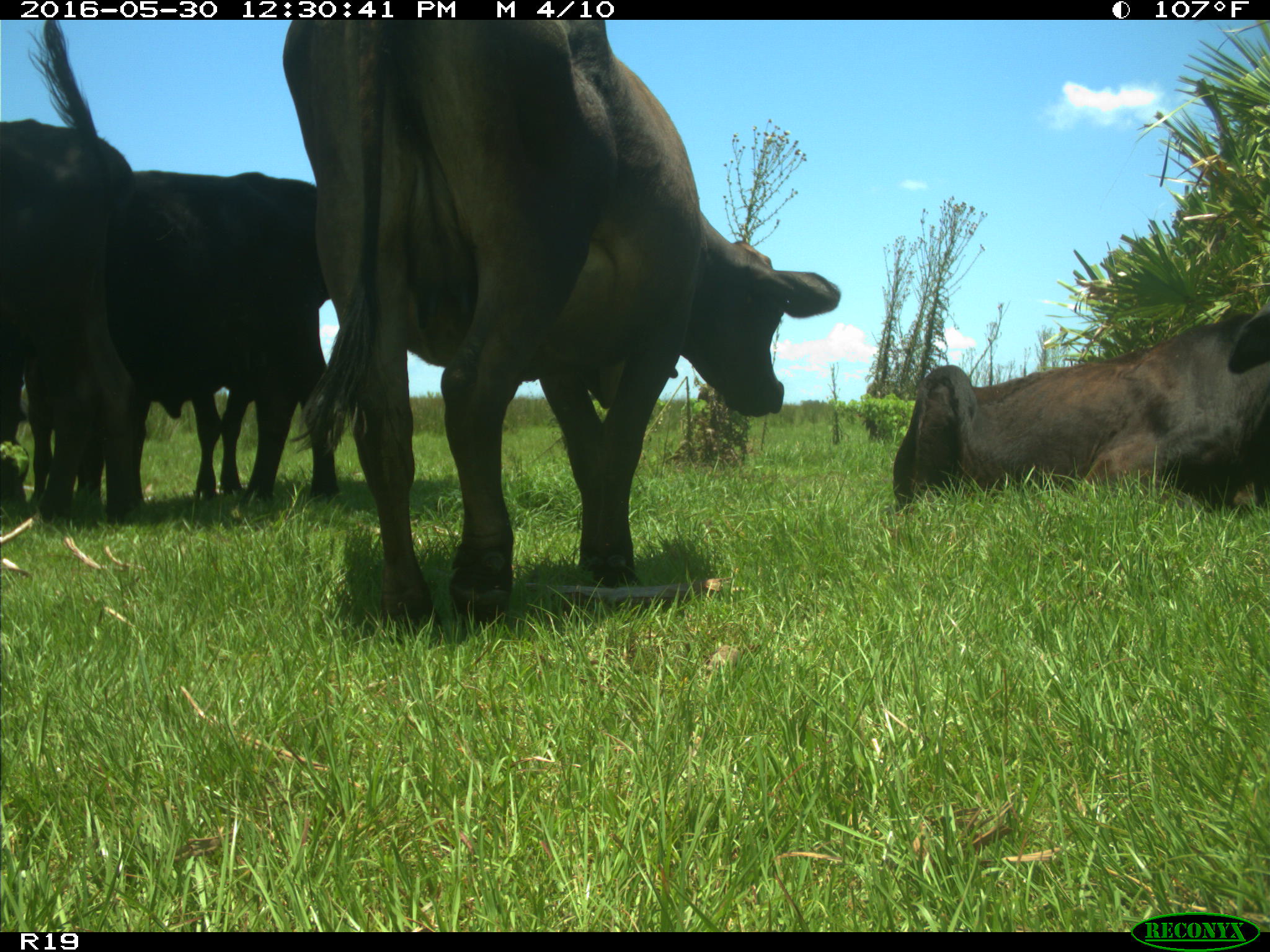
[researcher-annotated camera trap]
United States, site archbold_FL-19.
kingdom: Animalia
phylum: Chordata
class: Mammalia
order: Artiodactyla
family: Bovidae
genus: Bos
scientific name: Bos taurus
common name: domestic cow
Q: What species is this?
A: Bos taurus (domestic cow).